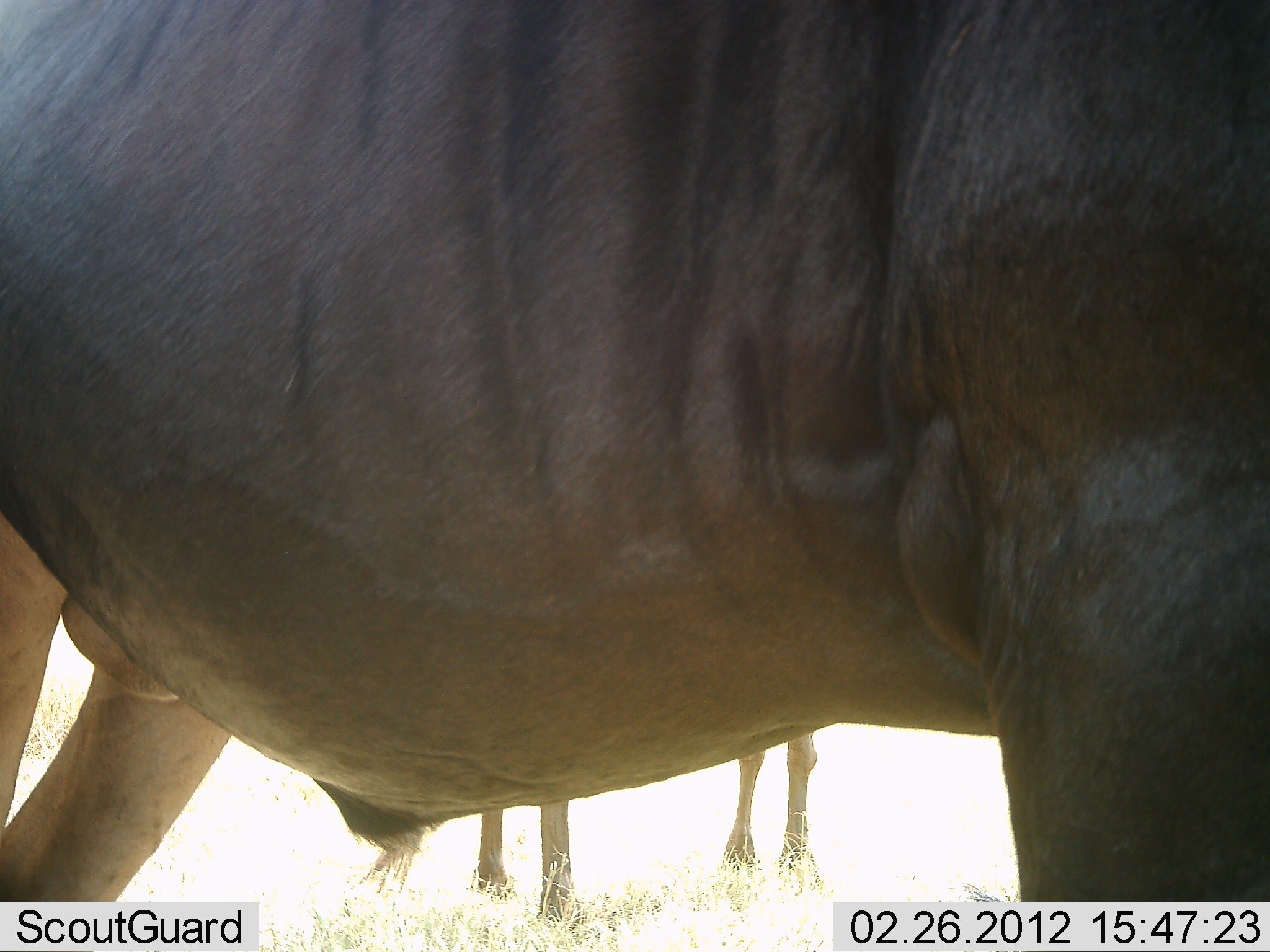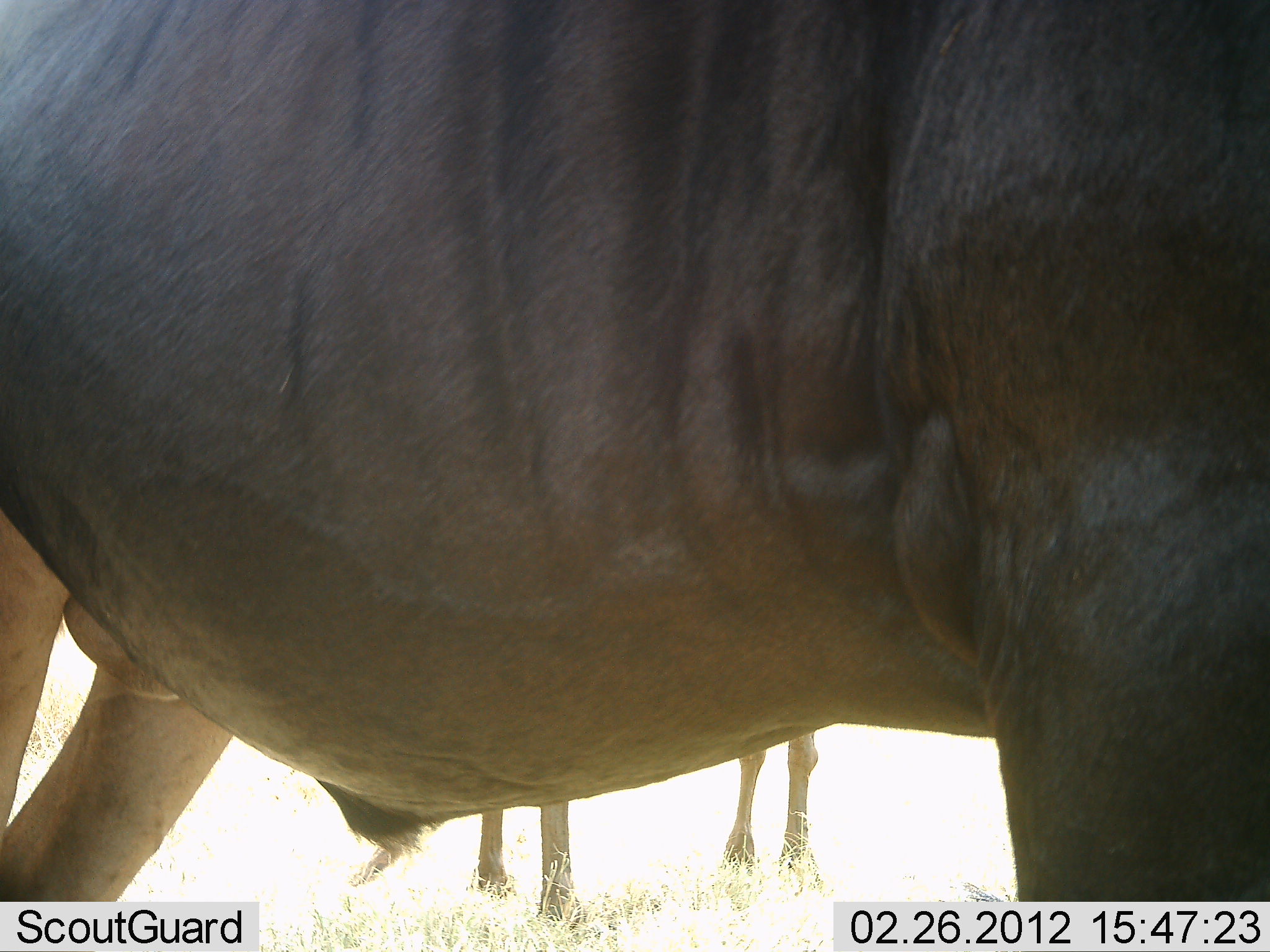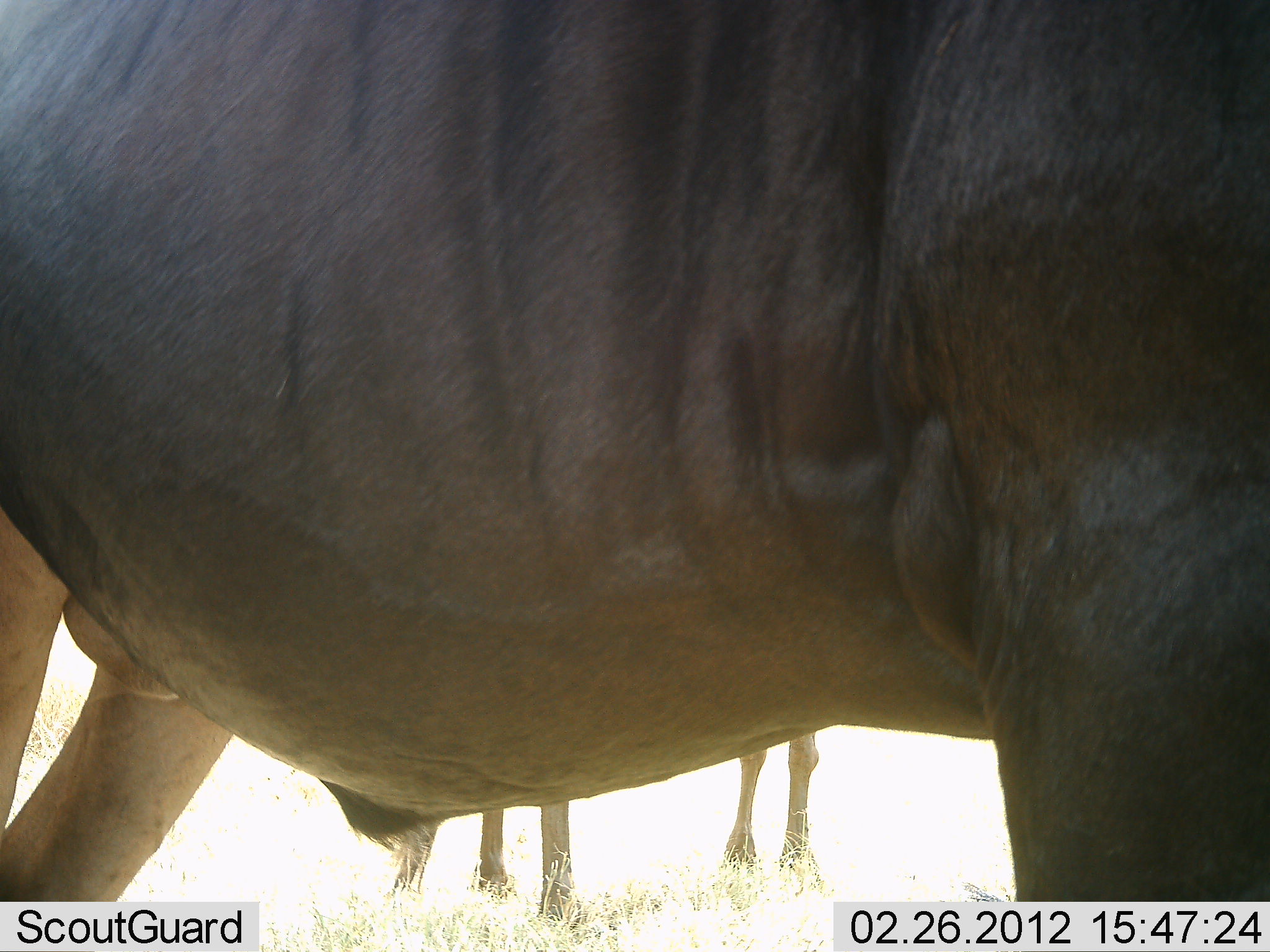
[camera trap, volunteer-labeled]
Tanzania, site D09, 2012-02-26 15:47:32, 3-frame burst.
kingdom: Animalia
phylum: Chordata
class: Mammalia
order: Artiodactyla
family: Bovidae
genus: Connochaetes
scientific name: Connochaetes taurinus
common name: blue wildebeest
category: wildebeest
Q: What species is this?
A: Wildebeest (blue wildebeest) (Connochaetes taurinus).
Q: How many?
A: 2.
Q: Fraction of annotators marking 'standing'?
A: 93%.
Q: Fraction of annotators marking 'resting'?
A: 0%.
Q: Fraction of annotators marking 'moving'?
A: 0%.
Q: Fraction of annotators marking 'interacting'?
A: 0%.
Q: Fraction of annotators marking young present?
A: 0%.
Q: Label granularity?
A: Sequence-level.